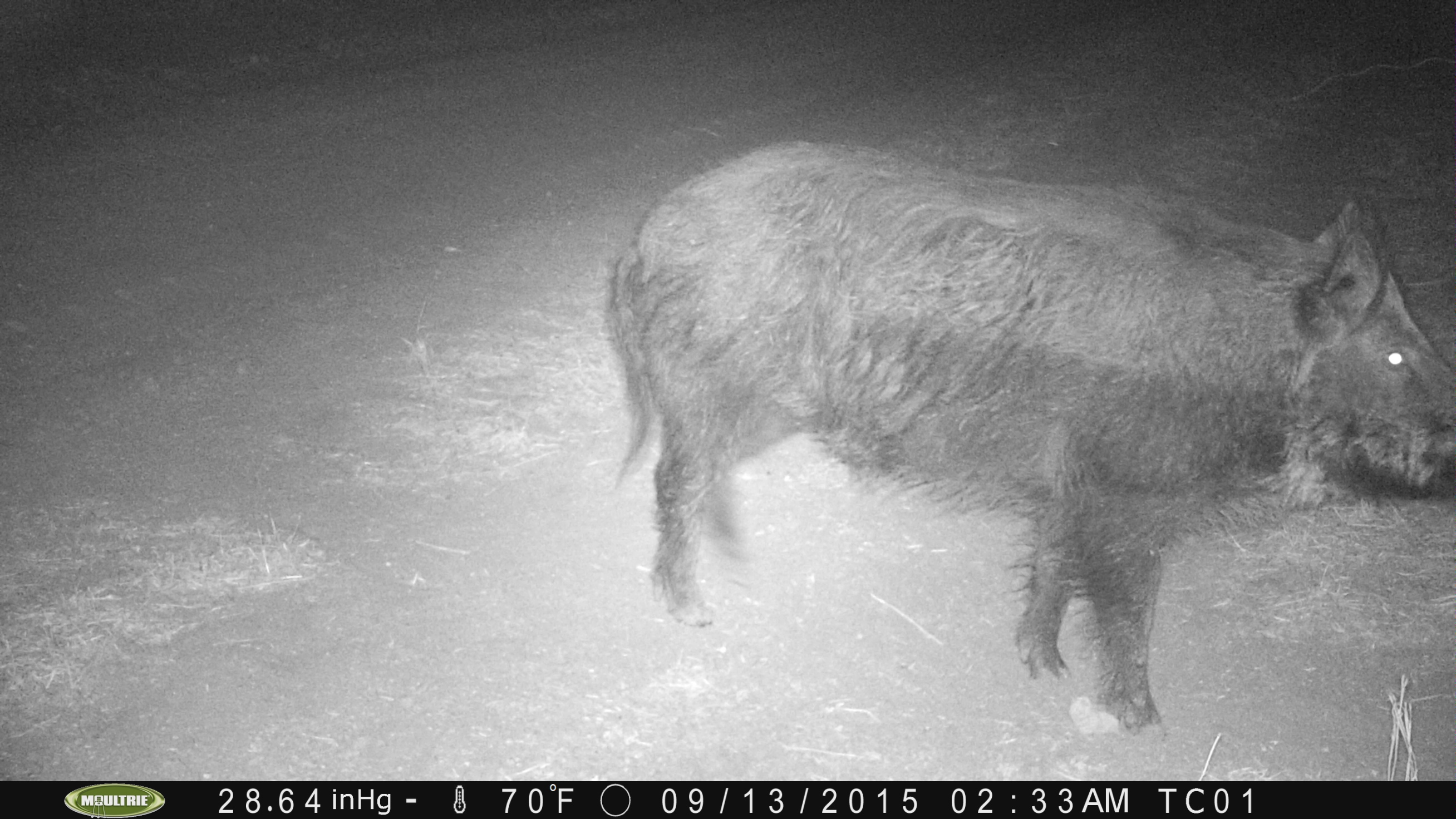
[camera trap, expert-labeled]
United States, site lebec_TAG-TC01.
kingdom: Animalia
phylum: Chordata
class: Mammalia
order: Artiodactyla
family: Suidae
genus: Sus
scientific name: Sus scrofa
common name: wild boar